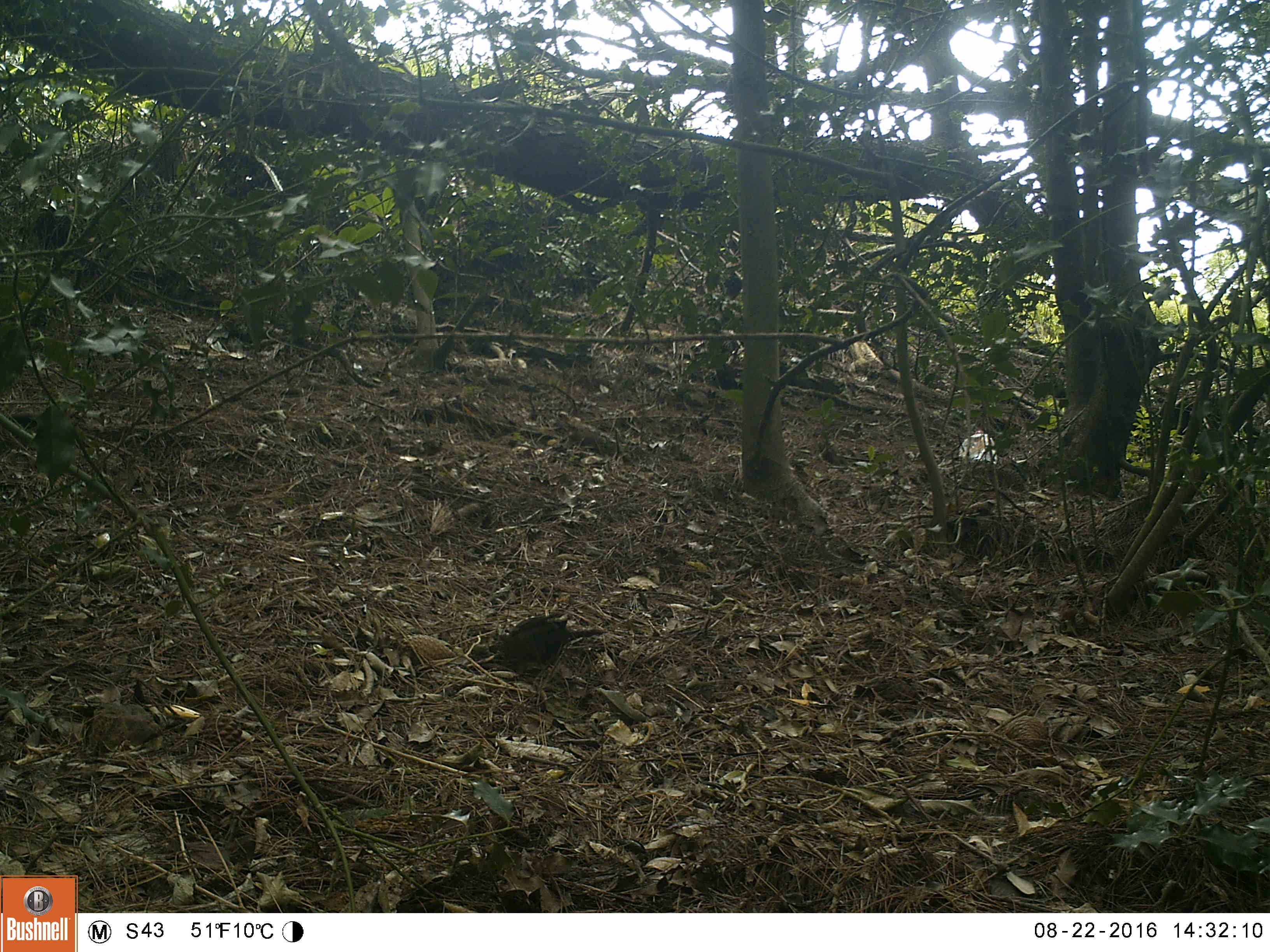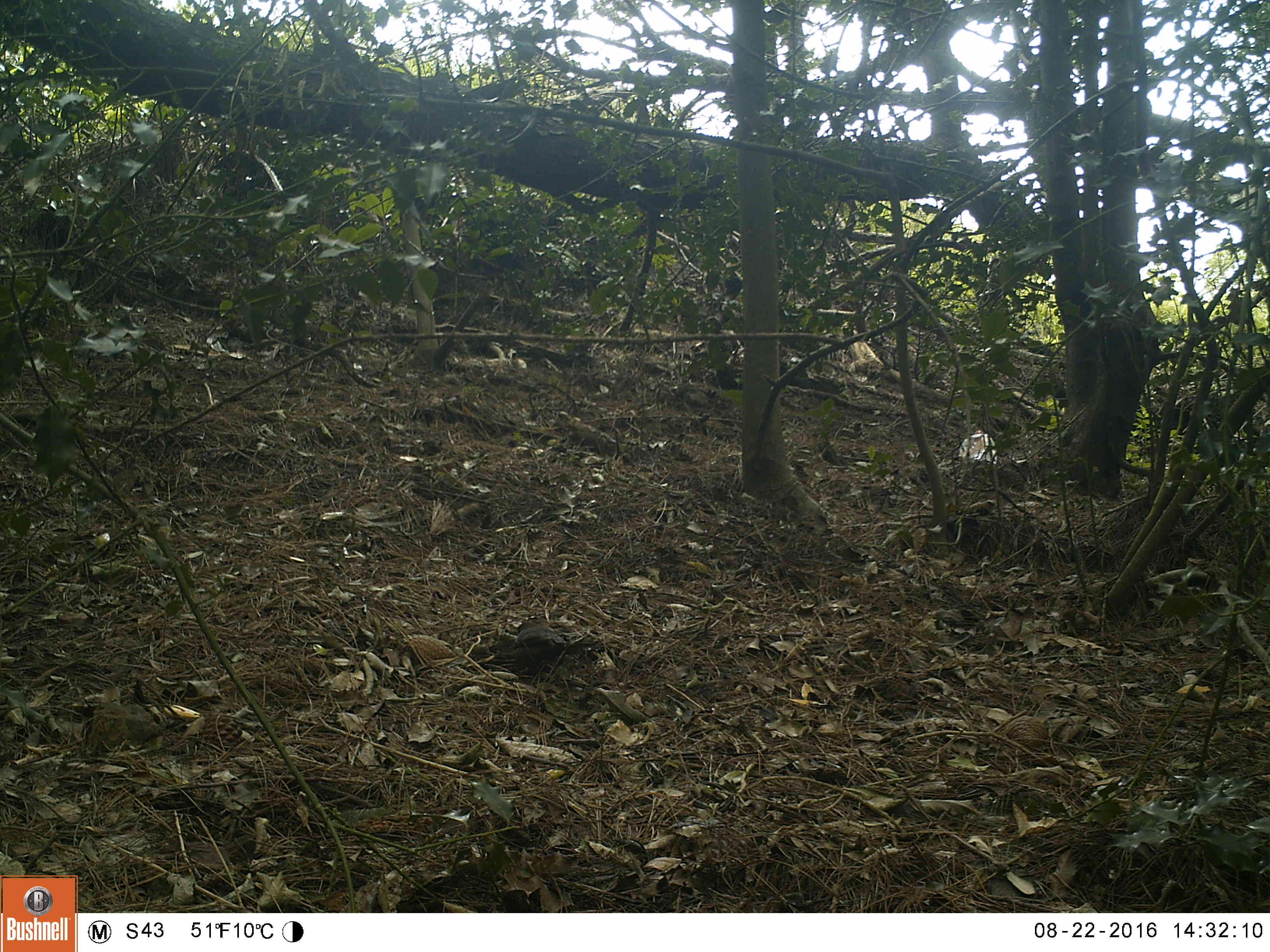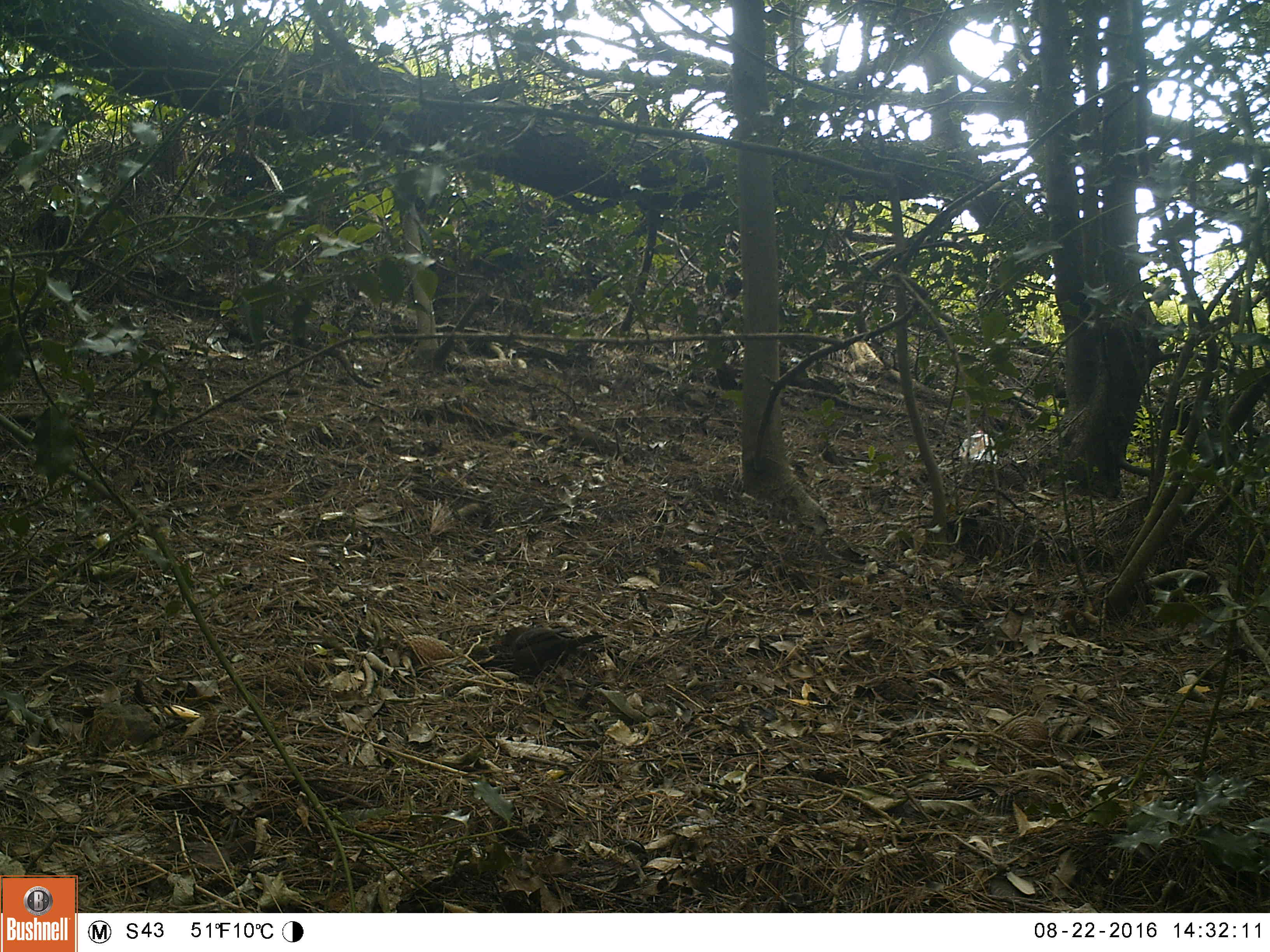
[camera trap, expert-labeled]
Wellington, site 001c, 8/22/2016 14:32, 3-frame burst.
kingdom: Animalia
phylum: Chordata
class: Aves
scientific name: Aves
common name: bird